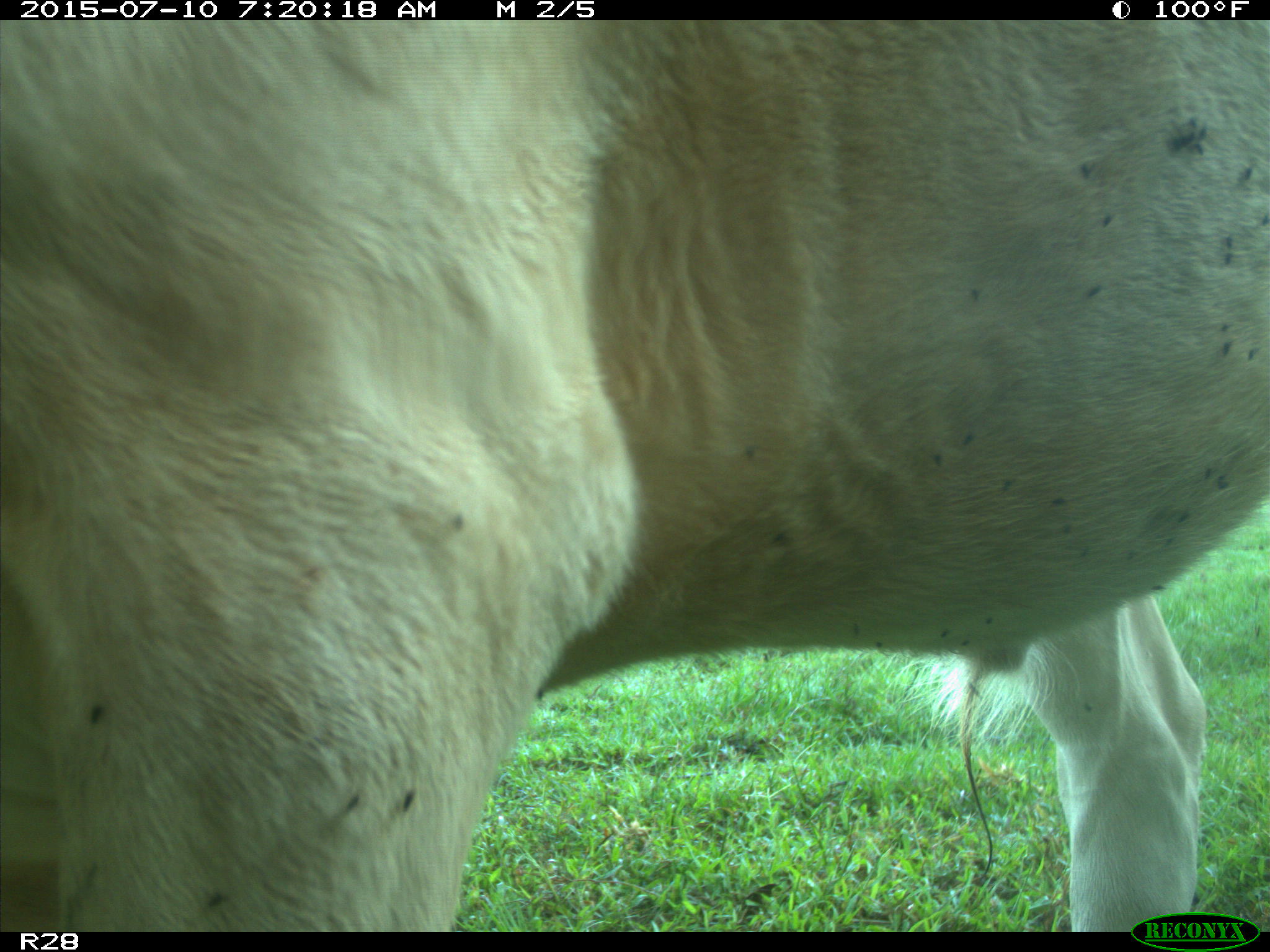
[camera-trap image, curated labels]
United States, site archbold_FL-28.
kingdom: Animalia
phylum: Chordata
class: Mammalia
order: Artiodactyla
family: Bovidae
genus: Bos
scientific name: Bos taurus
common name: domestic cow